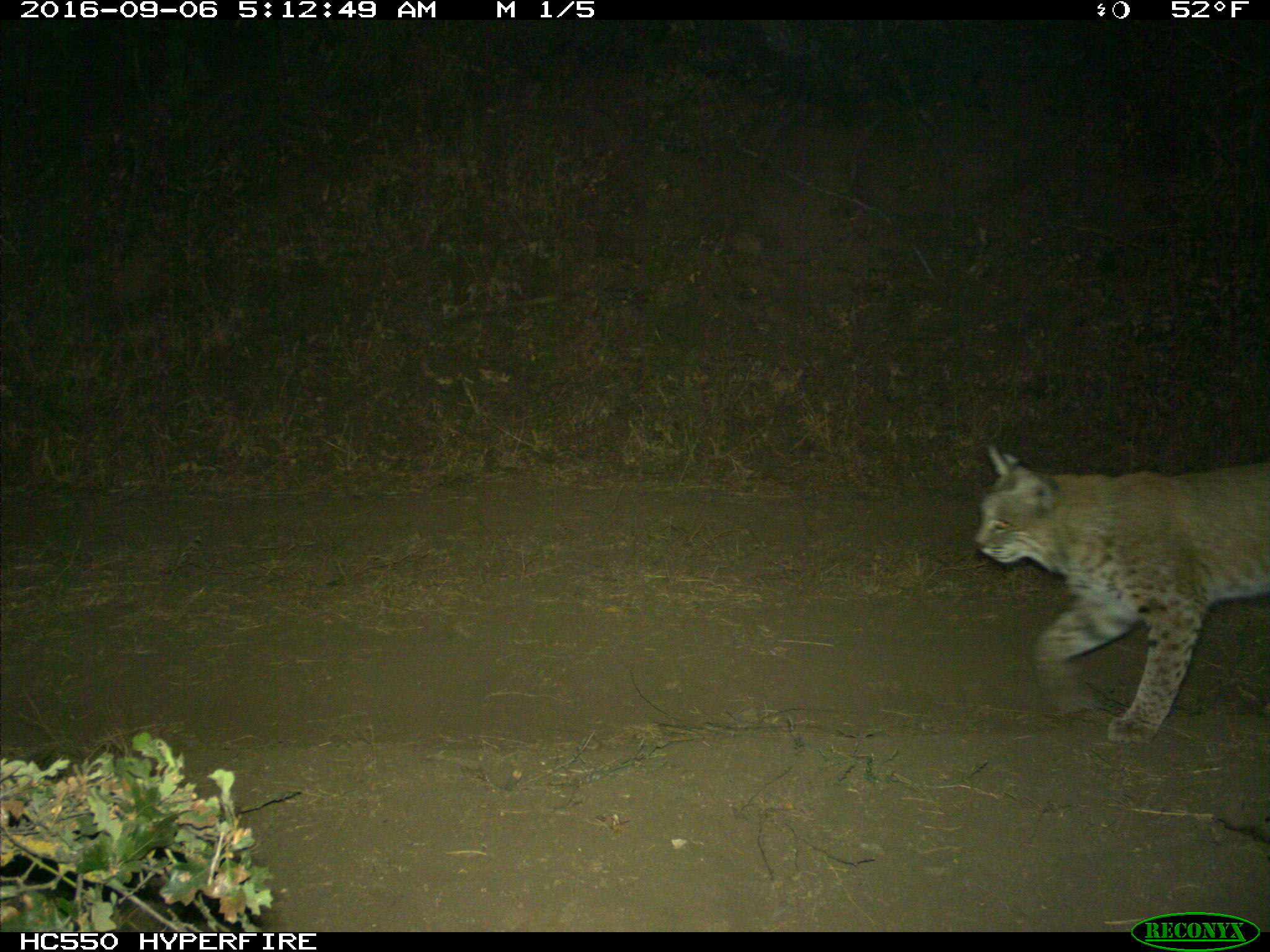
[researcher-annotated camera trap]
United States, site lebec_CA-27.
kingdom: Animalia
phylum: Chordata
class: Mammalia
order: Carnivora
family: Felidae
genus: Lynx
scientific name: Lynx rufus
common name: bobcat